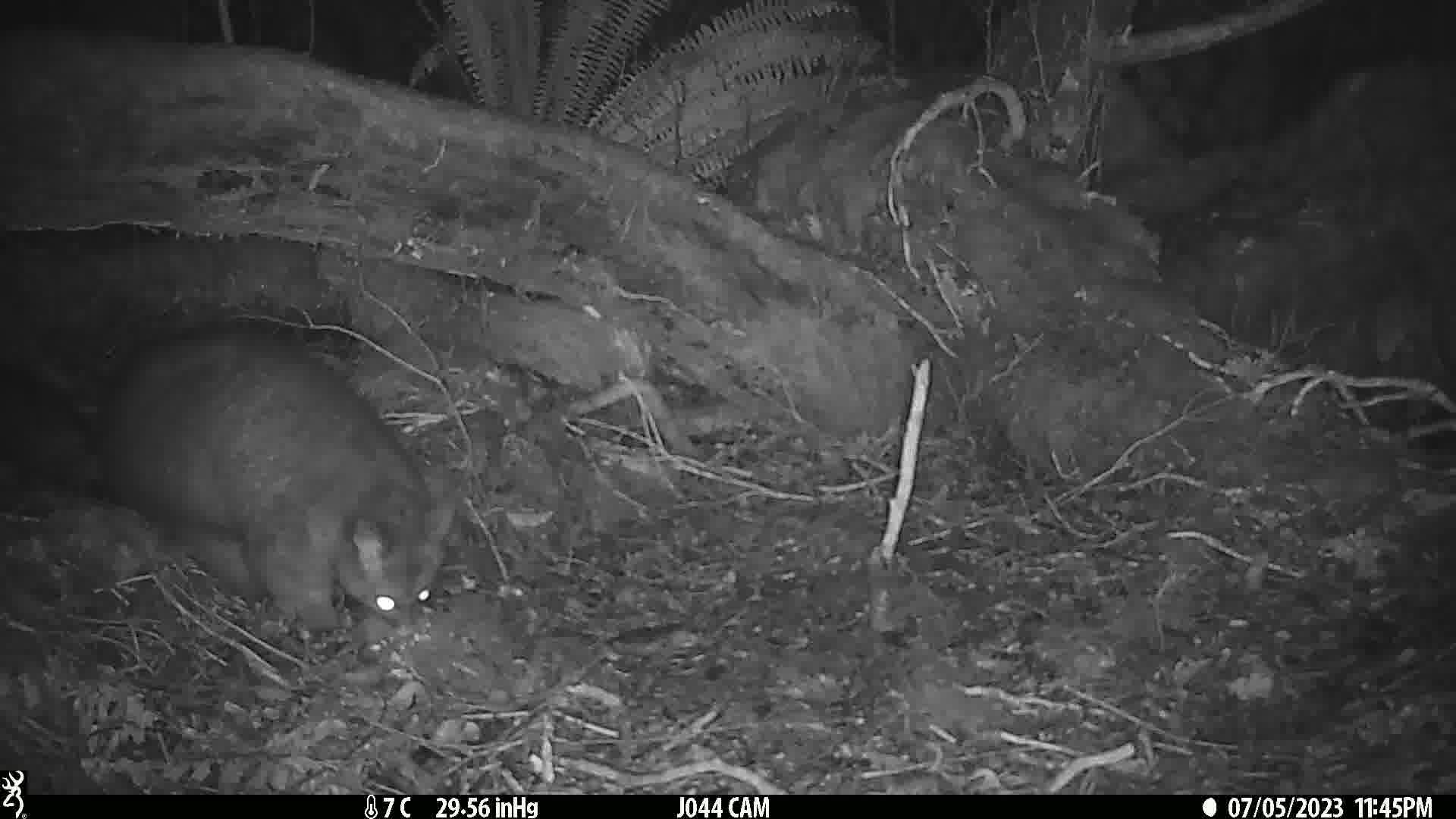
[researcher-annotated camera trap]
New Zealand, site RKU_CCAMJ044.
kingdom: Animalia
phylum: Chordata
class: Mammalia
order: Diprotodontia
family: Phalangeridae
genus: Trichosurus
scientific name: Trichosurus vulpecula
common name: common brushtail possum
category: possum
Possum (common brushtail possum) (Trichosurus vulpecula).